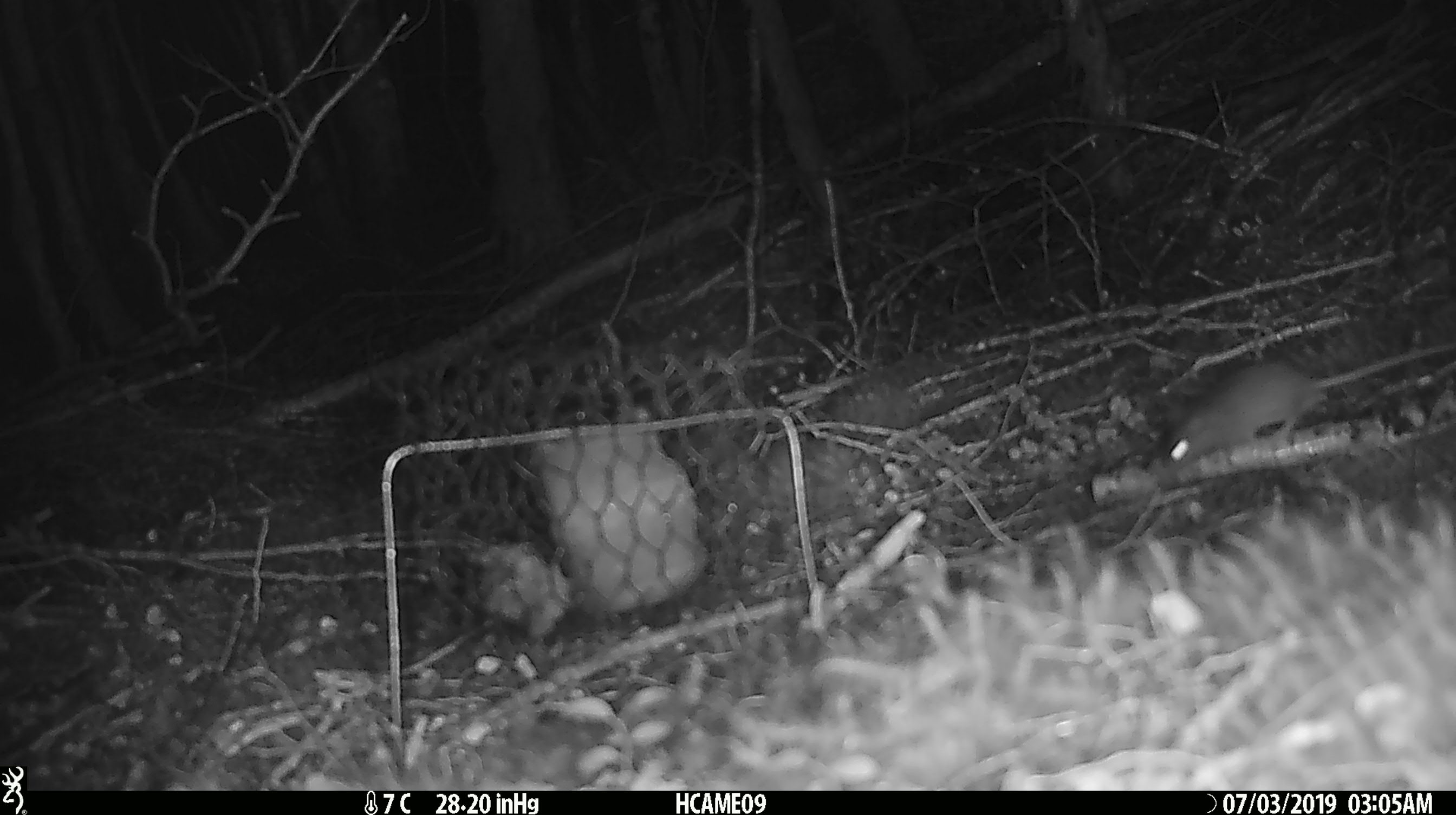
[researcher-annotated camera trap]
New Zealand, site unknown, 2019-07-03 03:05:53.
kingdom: Animalia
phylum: Chordata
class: Mammalia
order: Rodentia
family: Muridae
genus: Mus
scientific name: Mus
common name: mouse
Mouse (Mus).